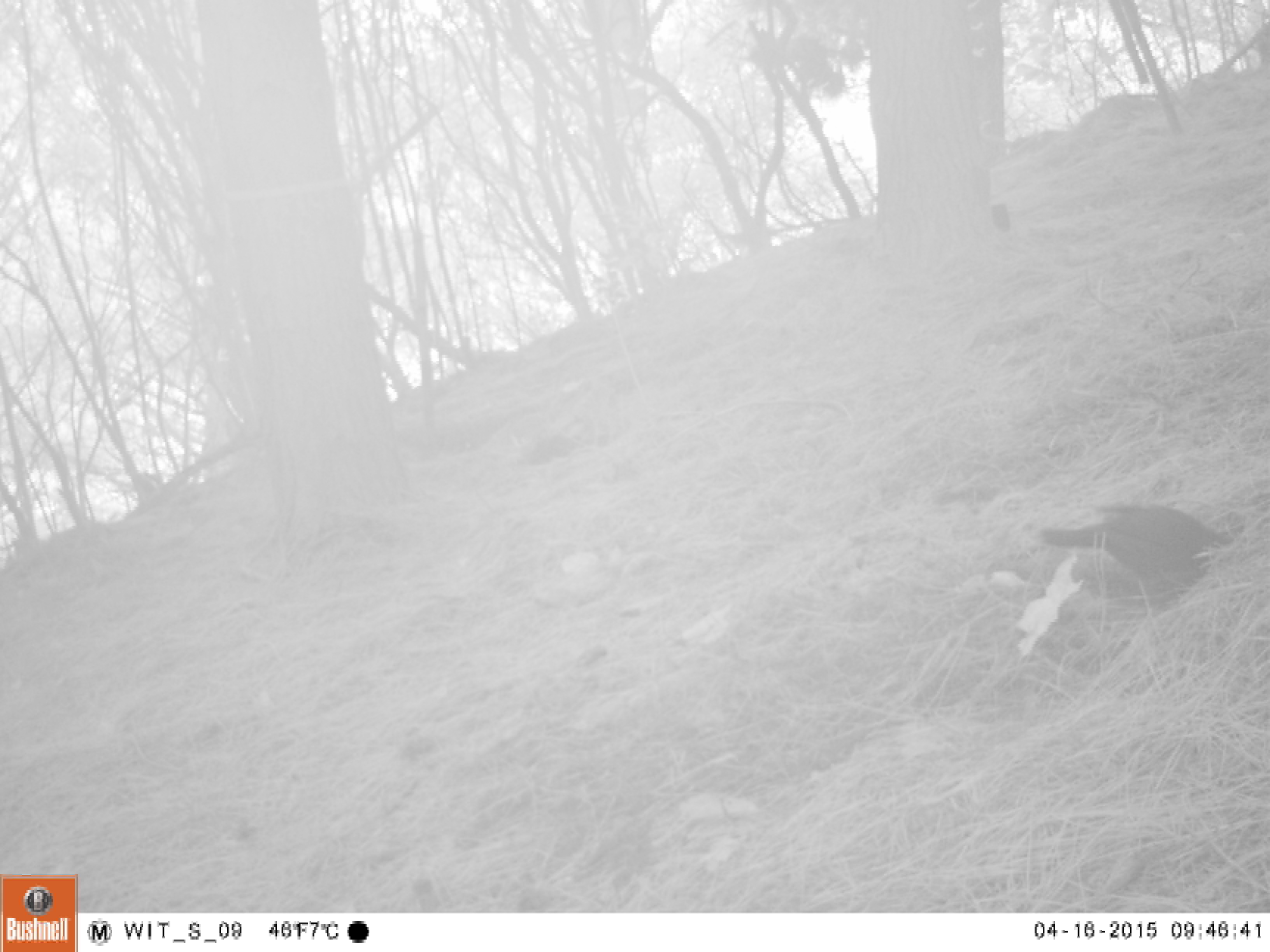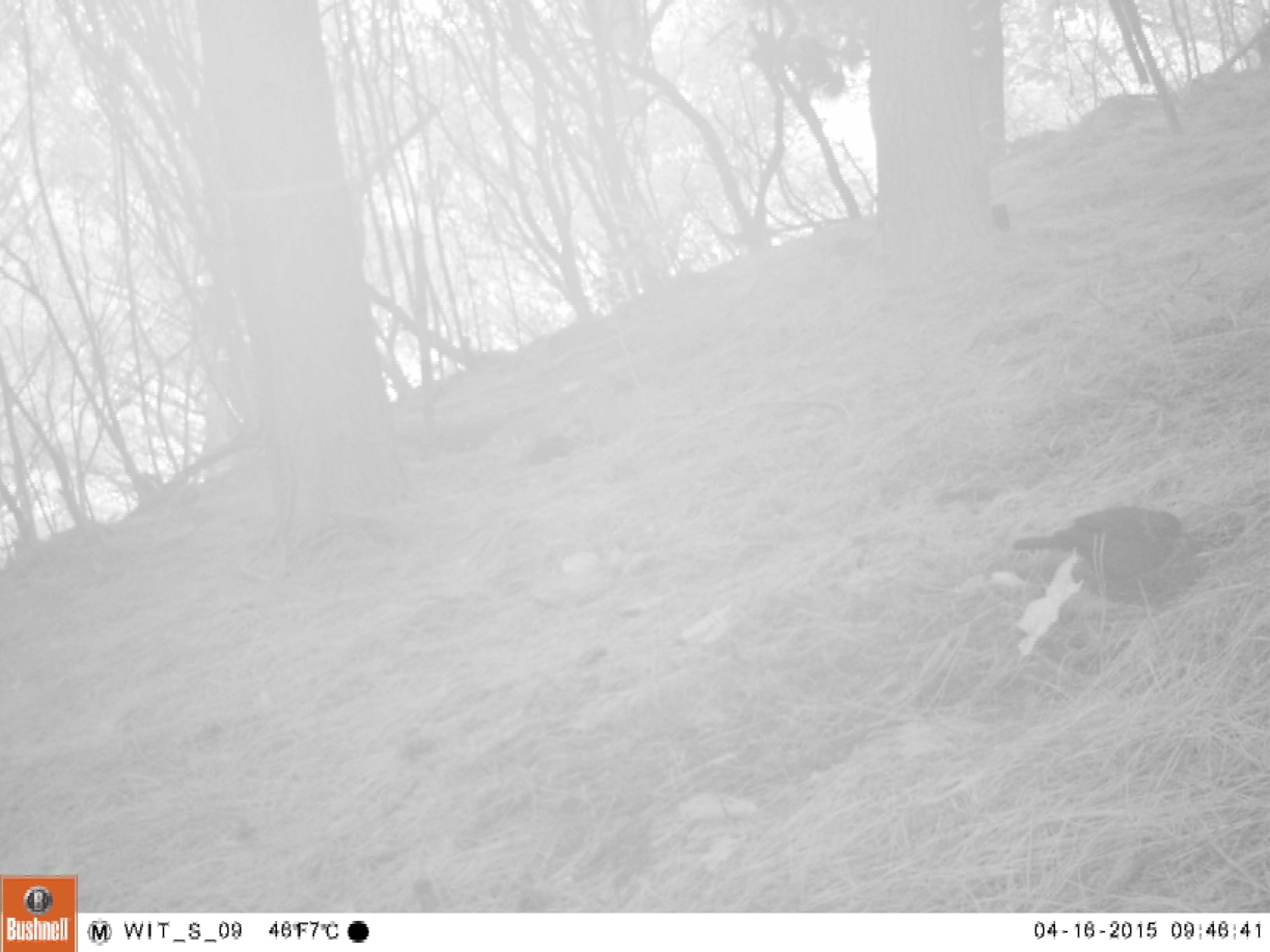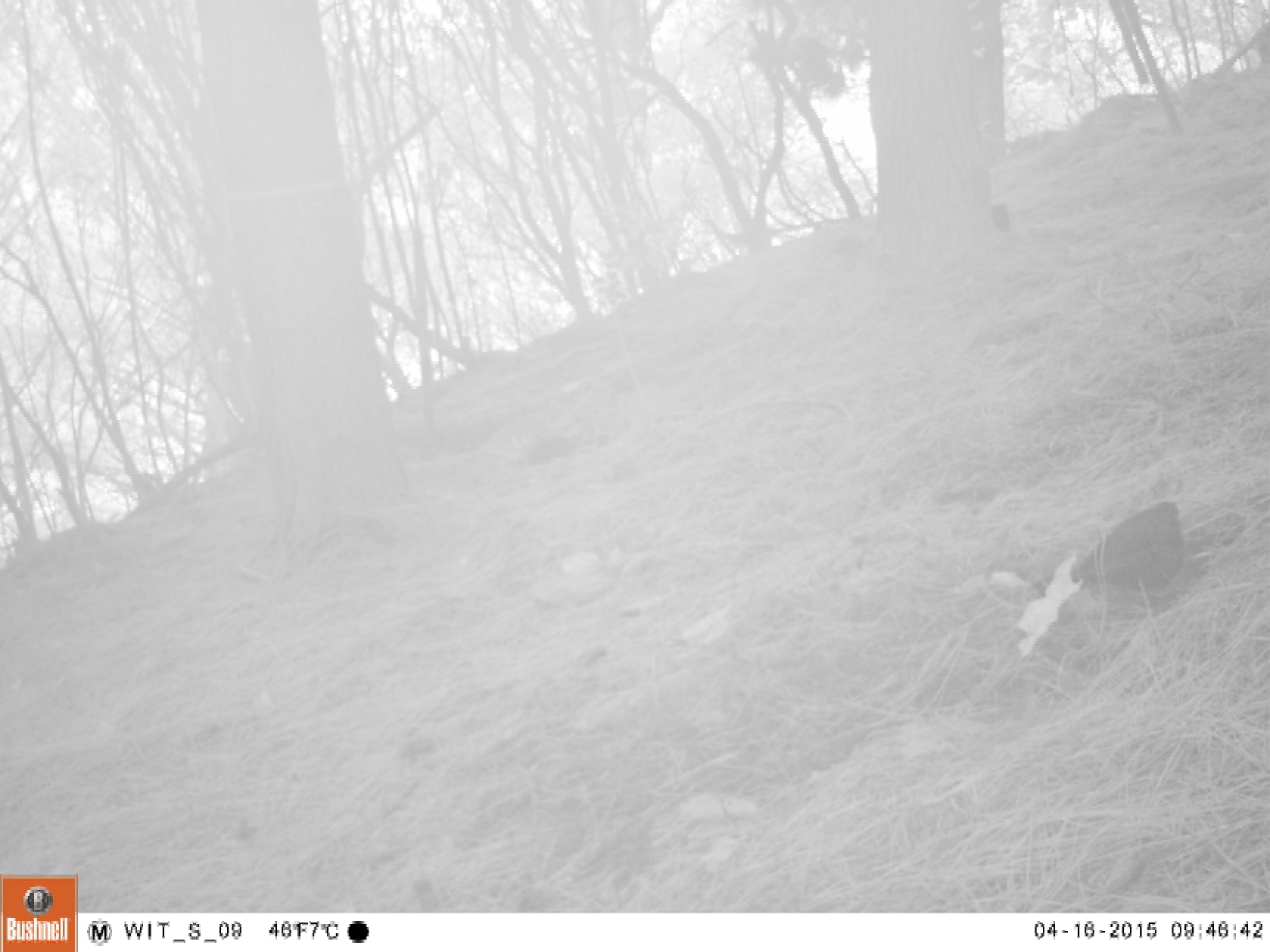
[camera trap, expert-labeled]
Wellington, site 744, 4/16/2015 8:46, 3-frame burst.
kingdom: Animalia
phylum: Chordata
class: Aves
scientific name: Aves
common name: bird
Bird (Aves).